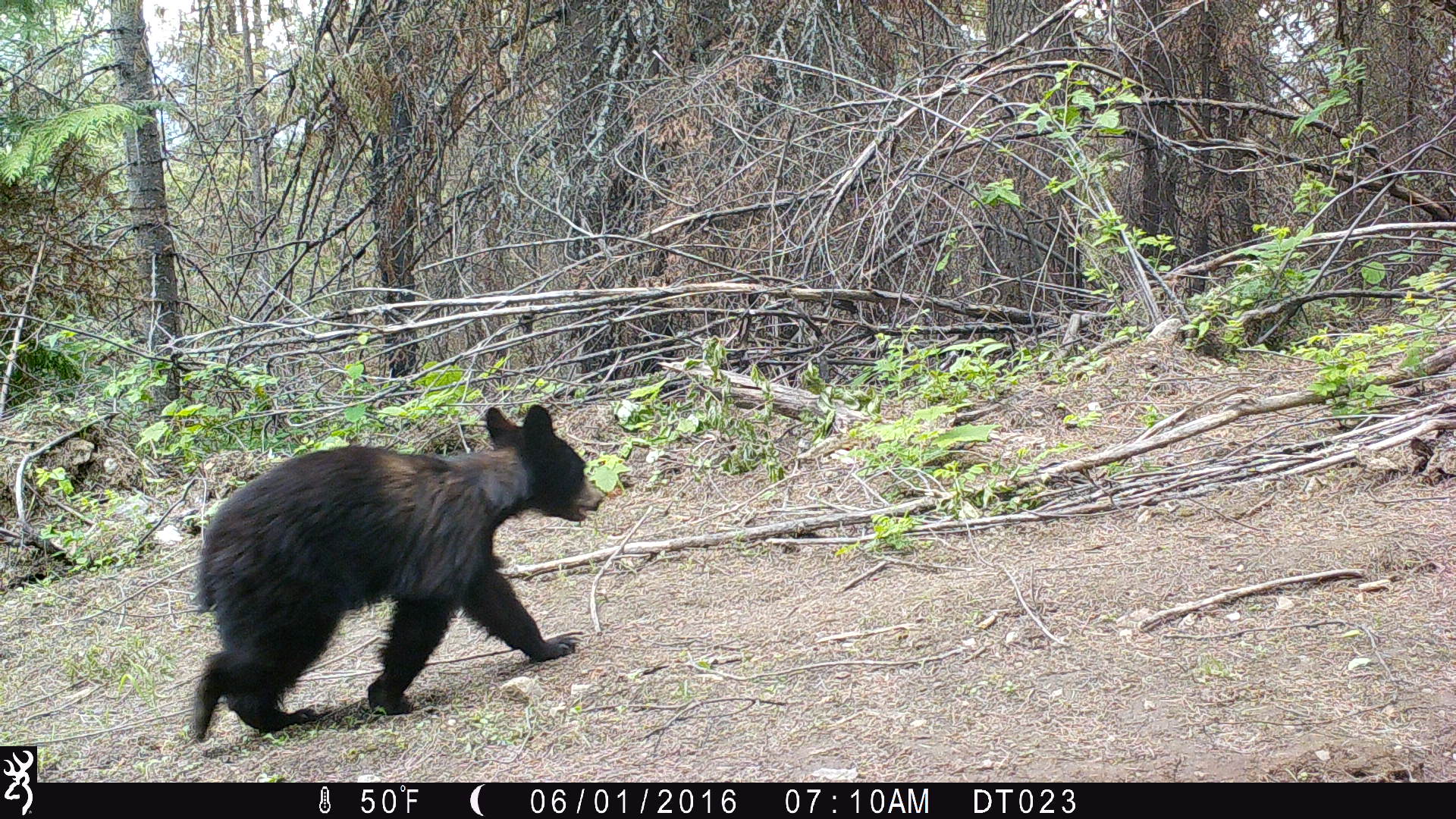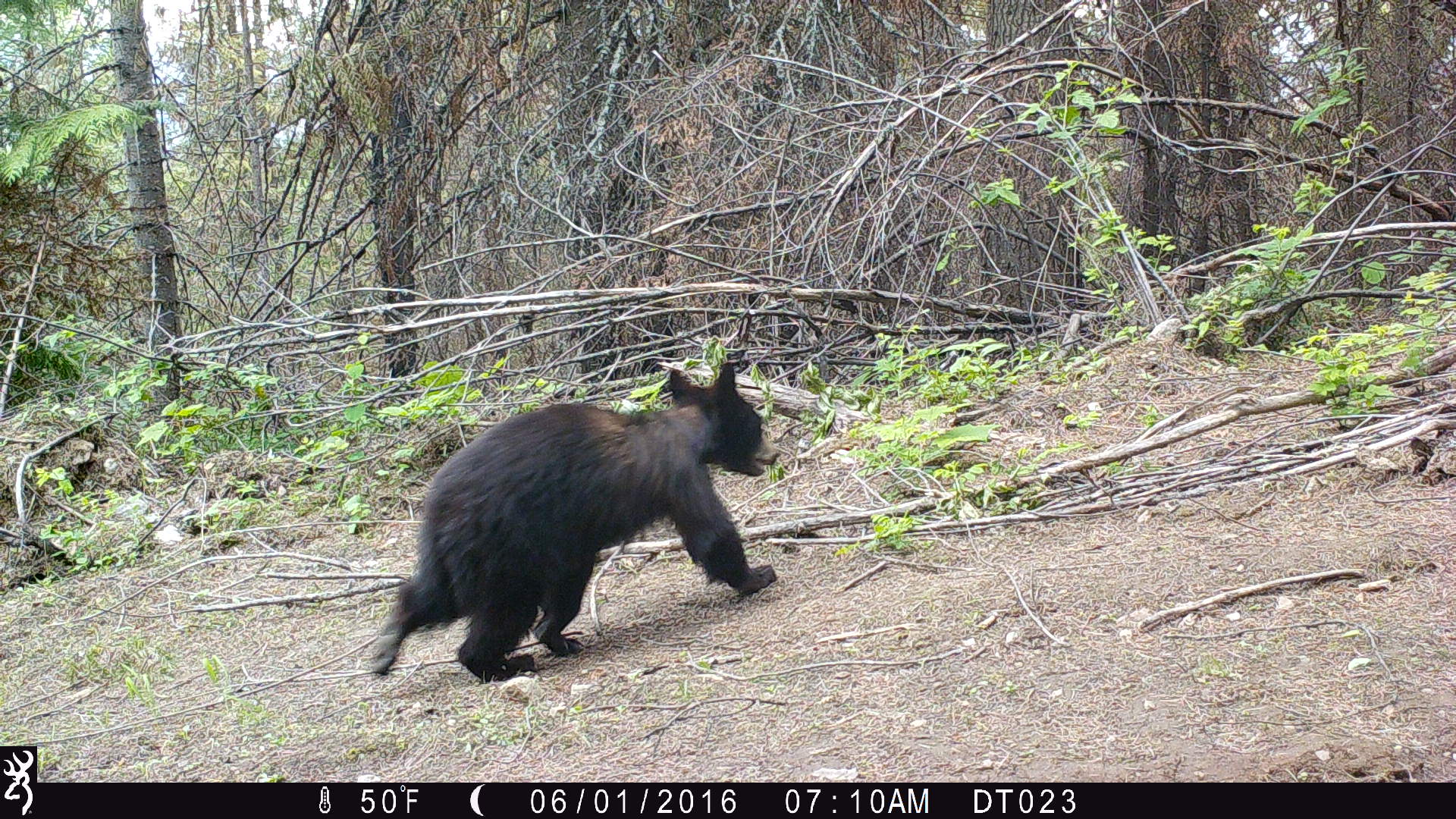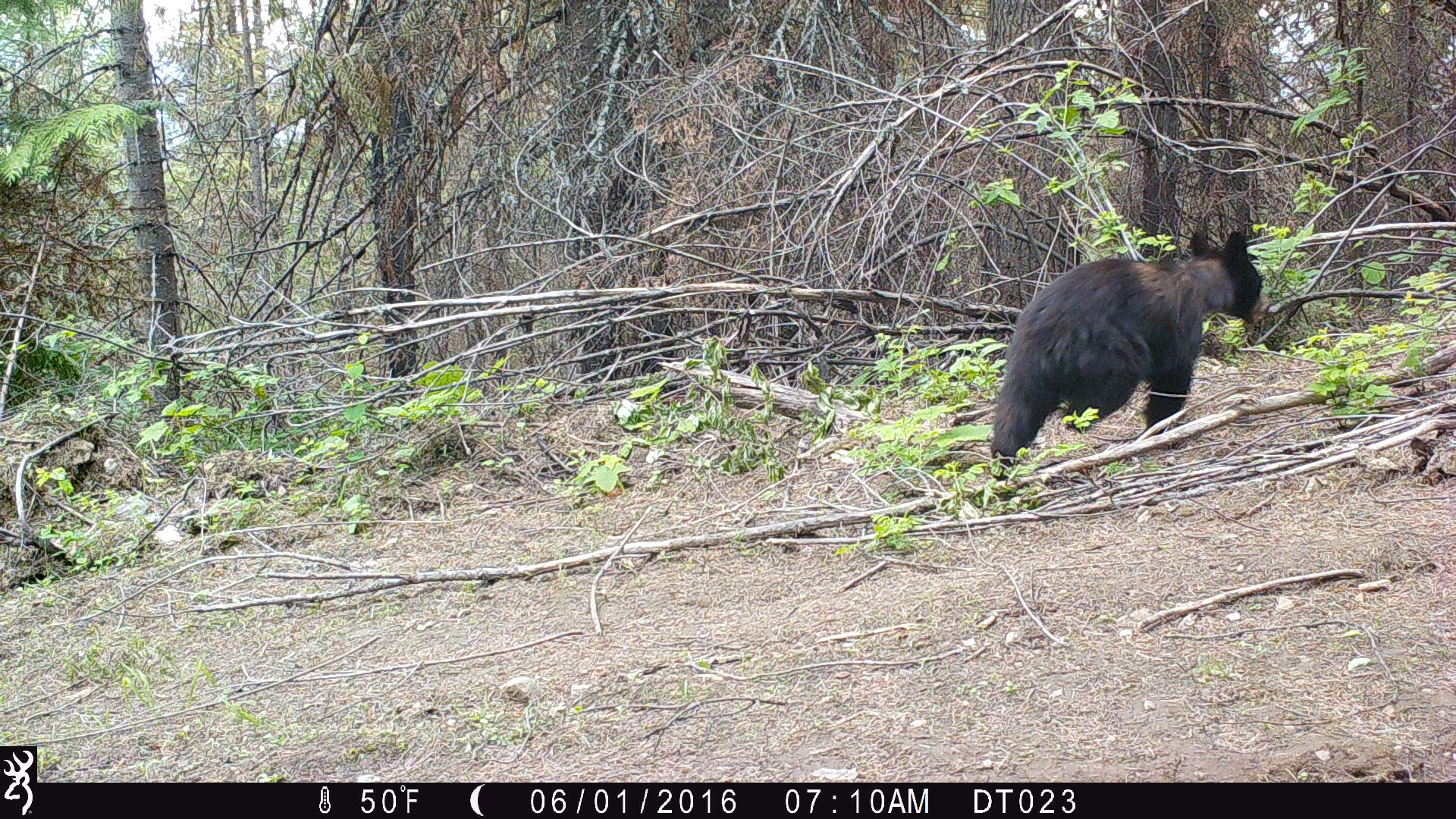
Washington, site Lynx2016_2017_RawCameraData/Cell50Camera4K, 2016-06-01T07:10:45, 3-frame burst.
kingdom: Animalia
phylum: Chordata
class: Mammalia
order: Carnivora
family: Ursidae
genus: Ursus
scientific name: Ursus americanus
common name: american black bear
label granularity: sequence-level